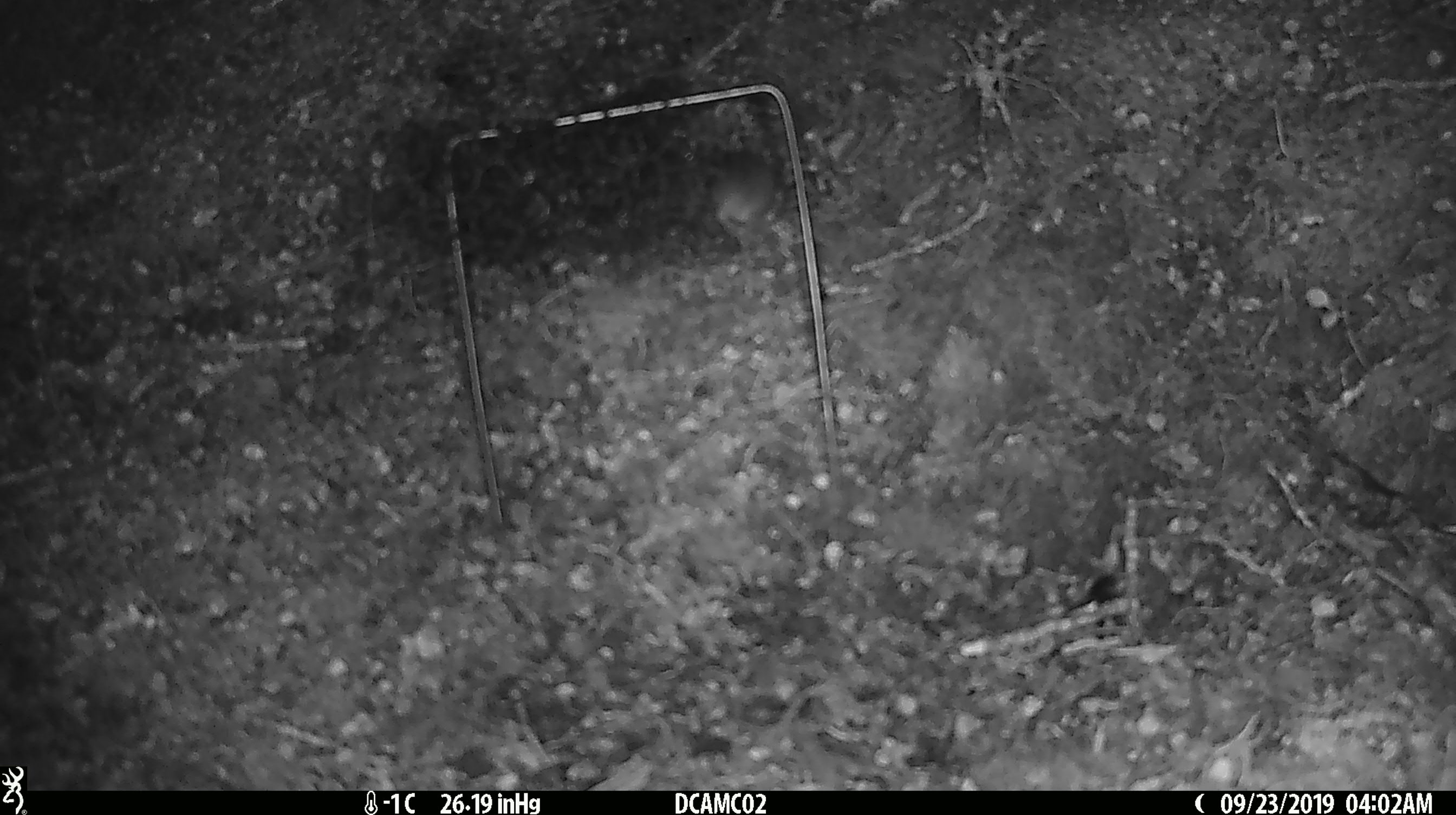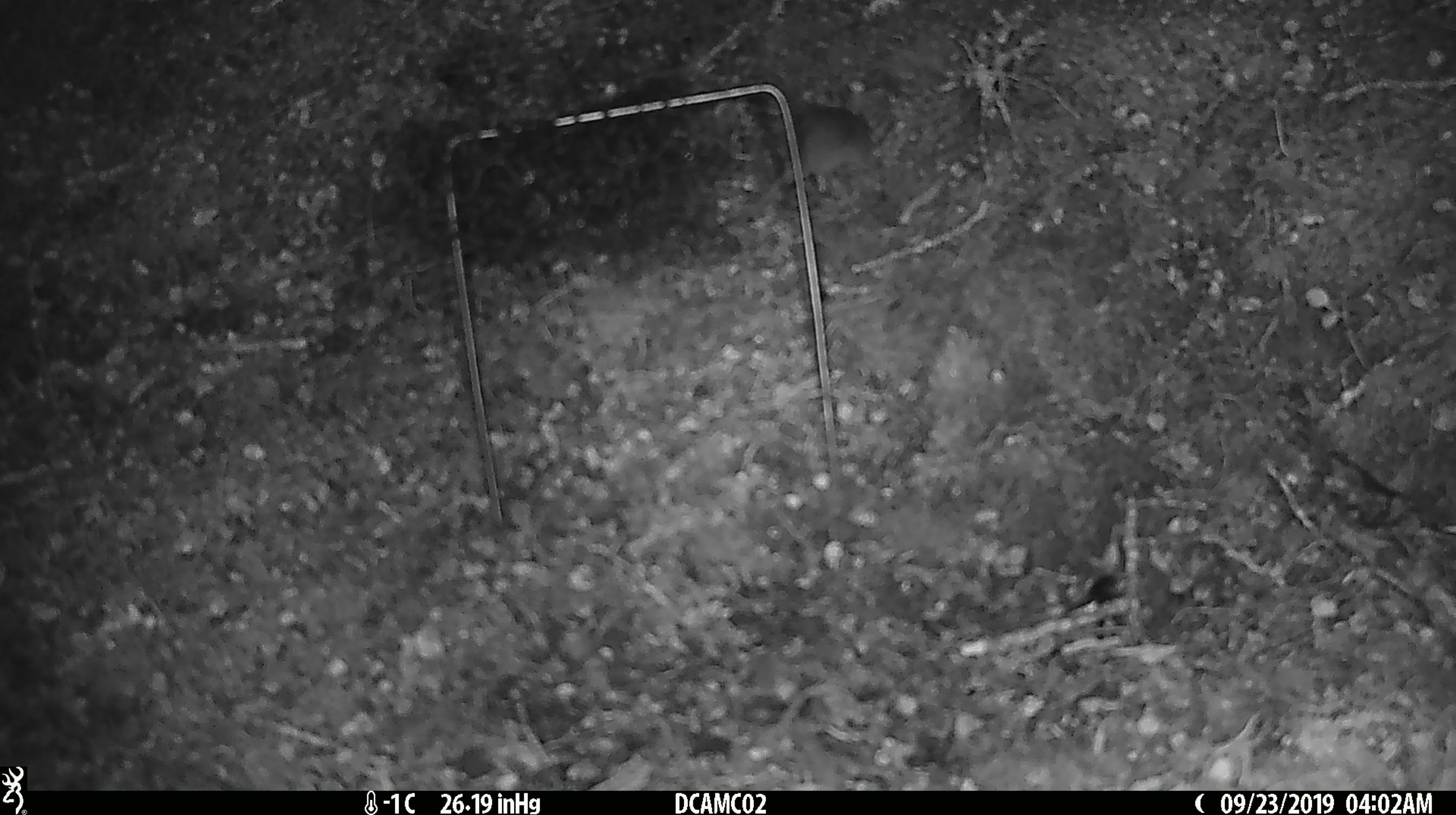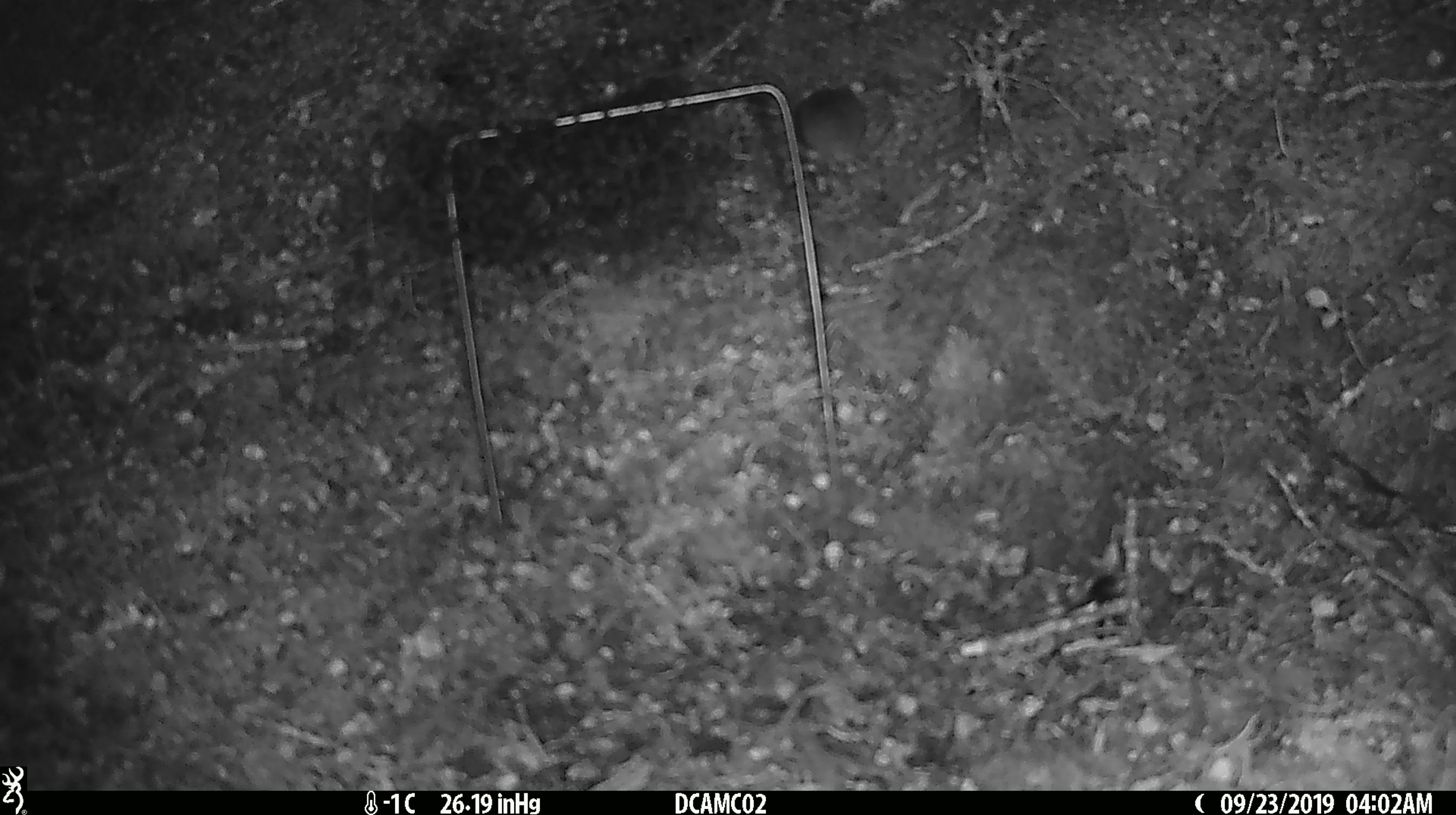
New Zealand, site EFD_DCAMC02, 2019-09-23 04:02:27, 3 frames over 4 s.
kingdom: Animalia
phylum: Chordata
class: Mammalia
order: Rodentia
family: Muridae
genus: Mus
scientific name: Mus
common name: mouse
Mouse (Mus).